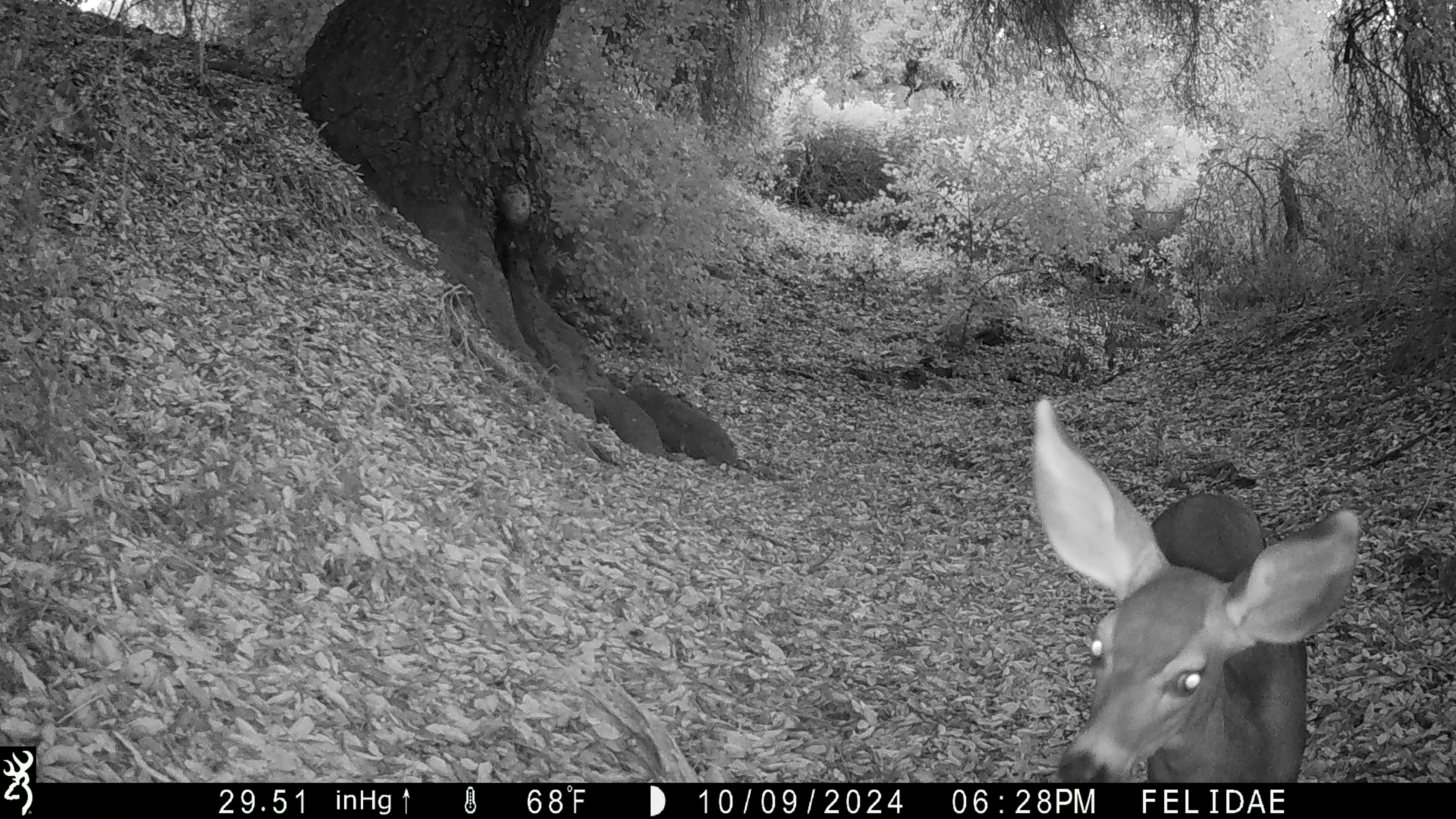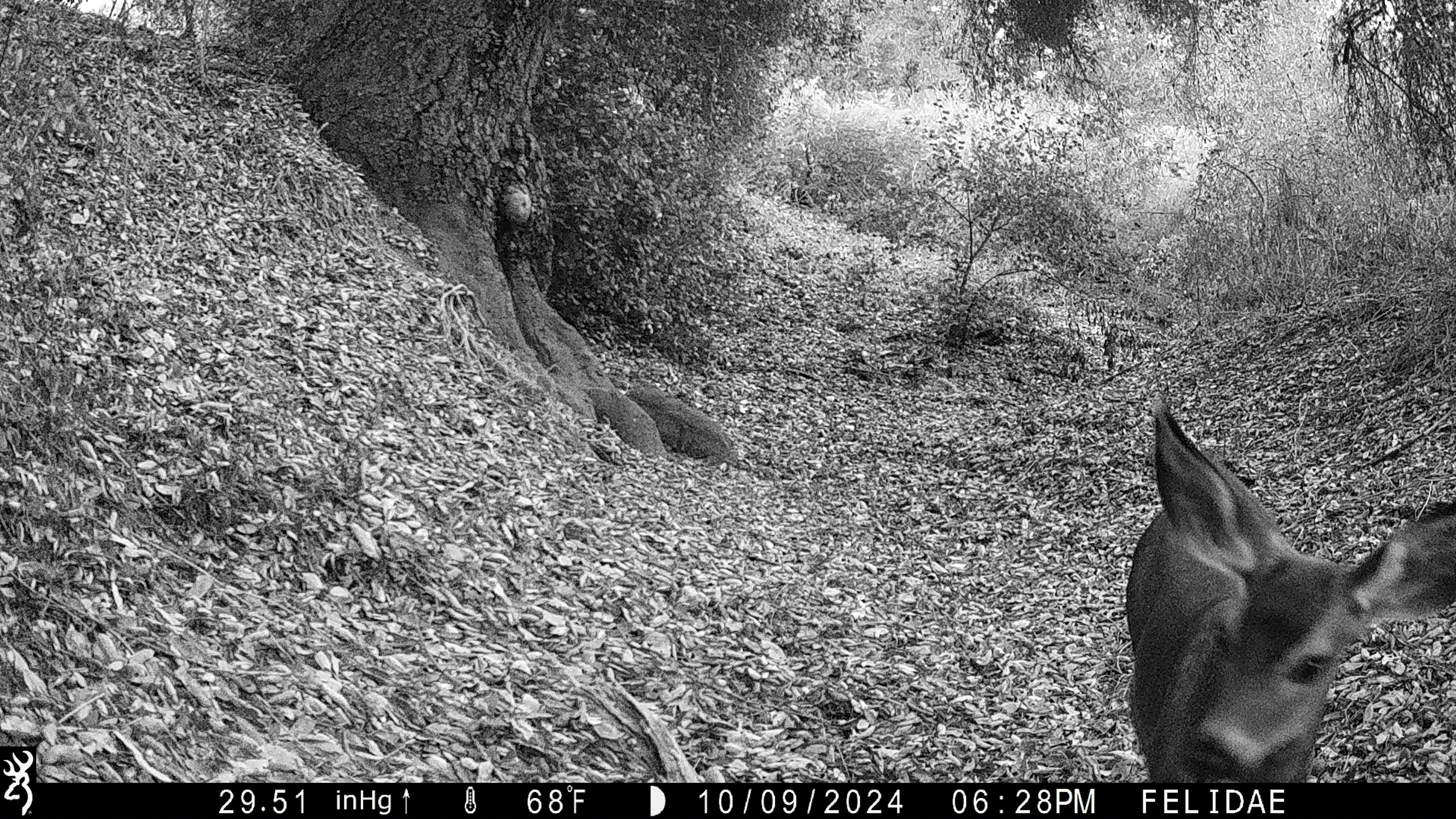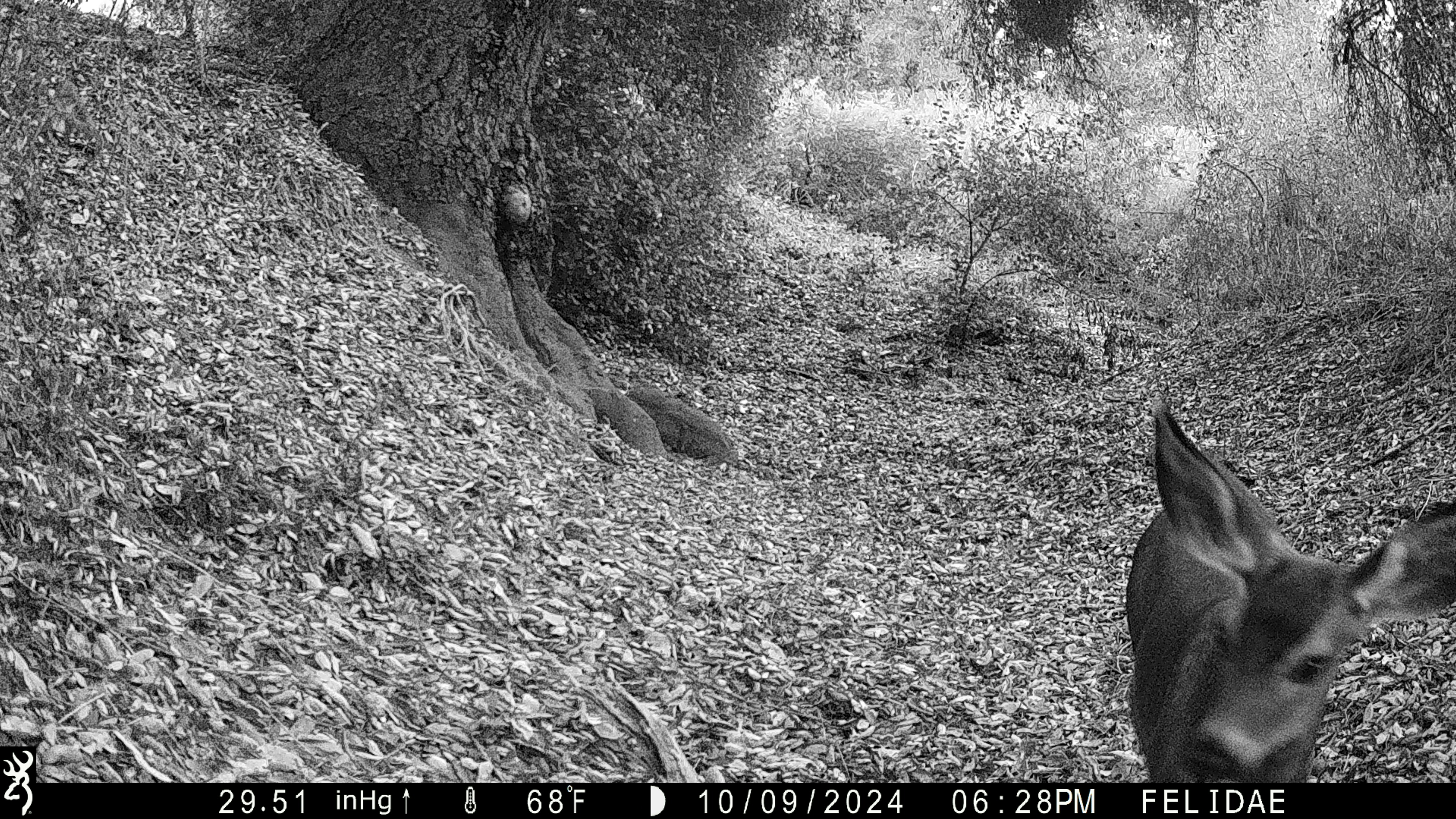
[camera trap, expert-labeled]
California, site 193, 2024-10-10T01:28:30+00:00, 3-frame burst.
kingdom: Animalia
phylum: Chordata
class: Mammalia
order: Artiodactyla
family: Cervidae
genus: Odocoileus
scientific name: Odocoileus hemionus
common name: mule deer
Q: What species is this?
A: Mule deer (Odocoileus hemionus).